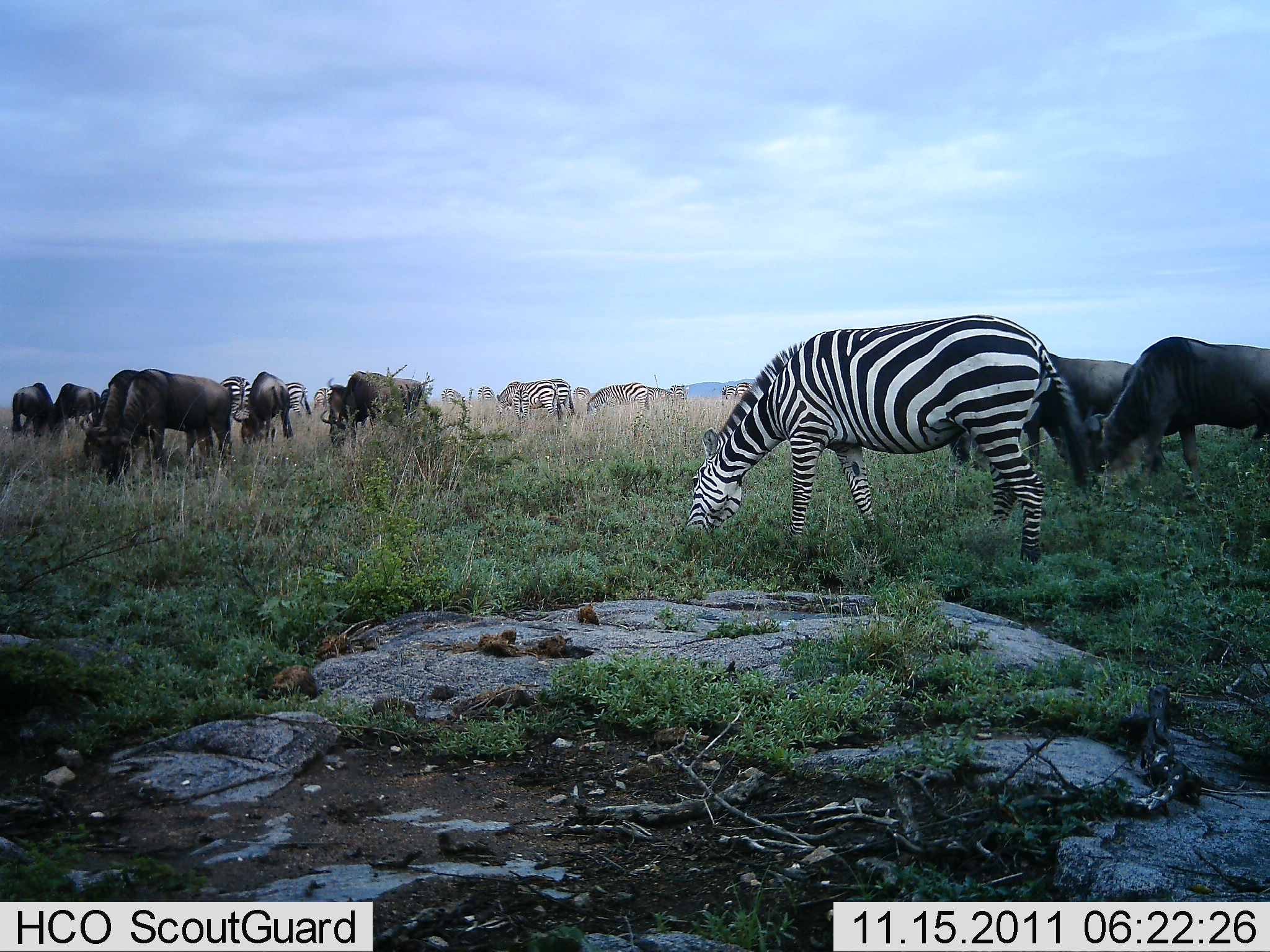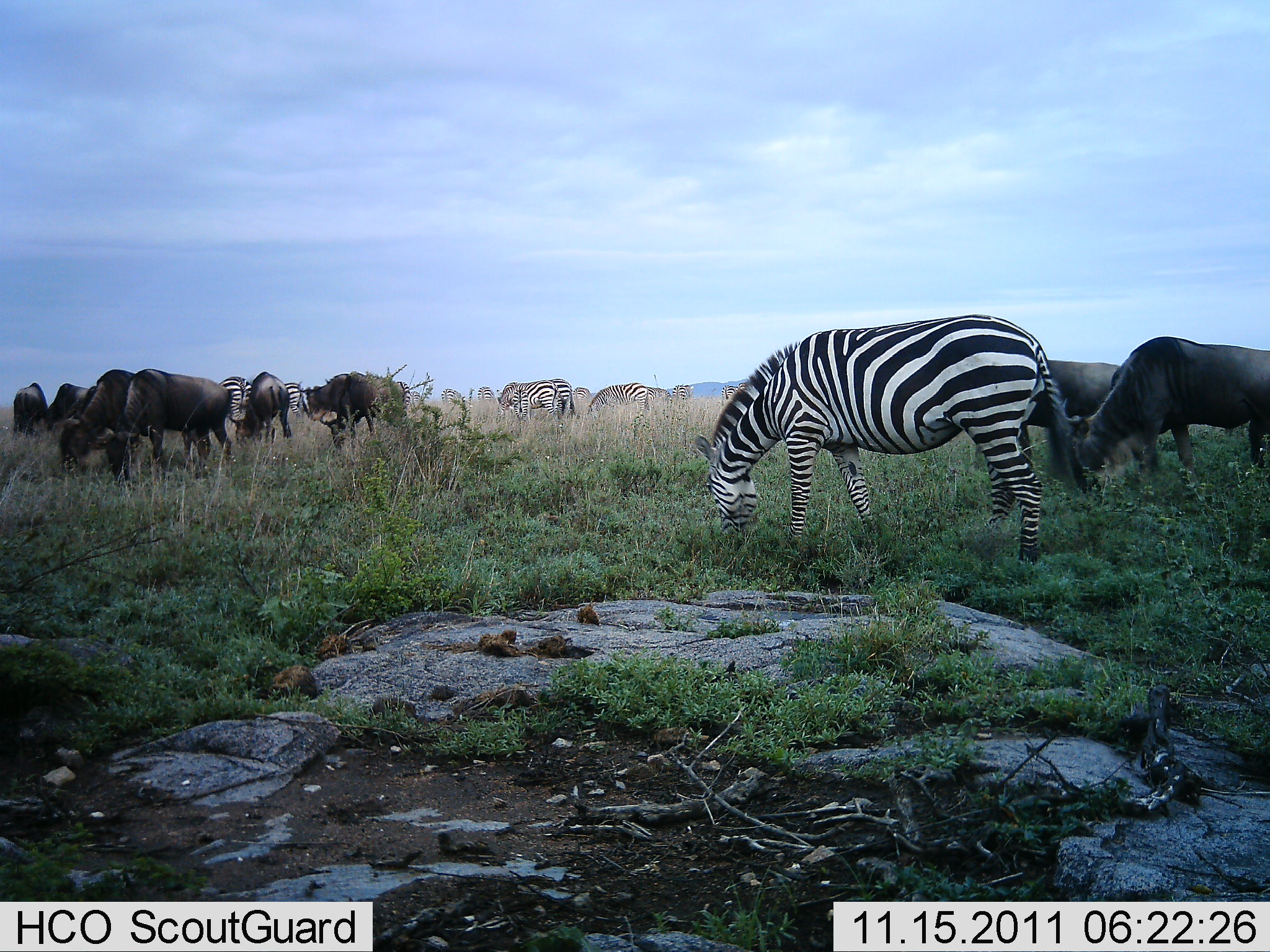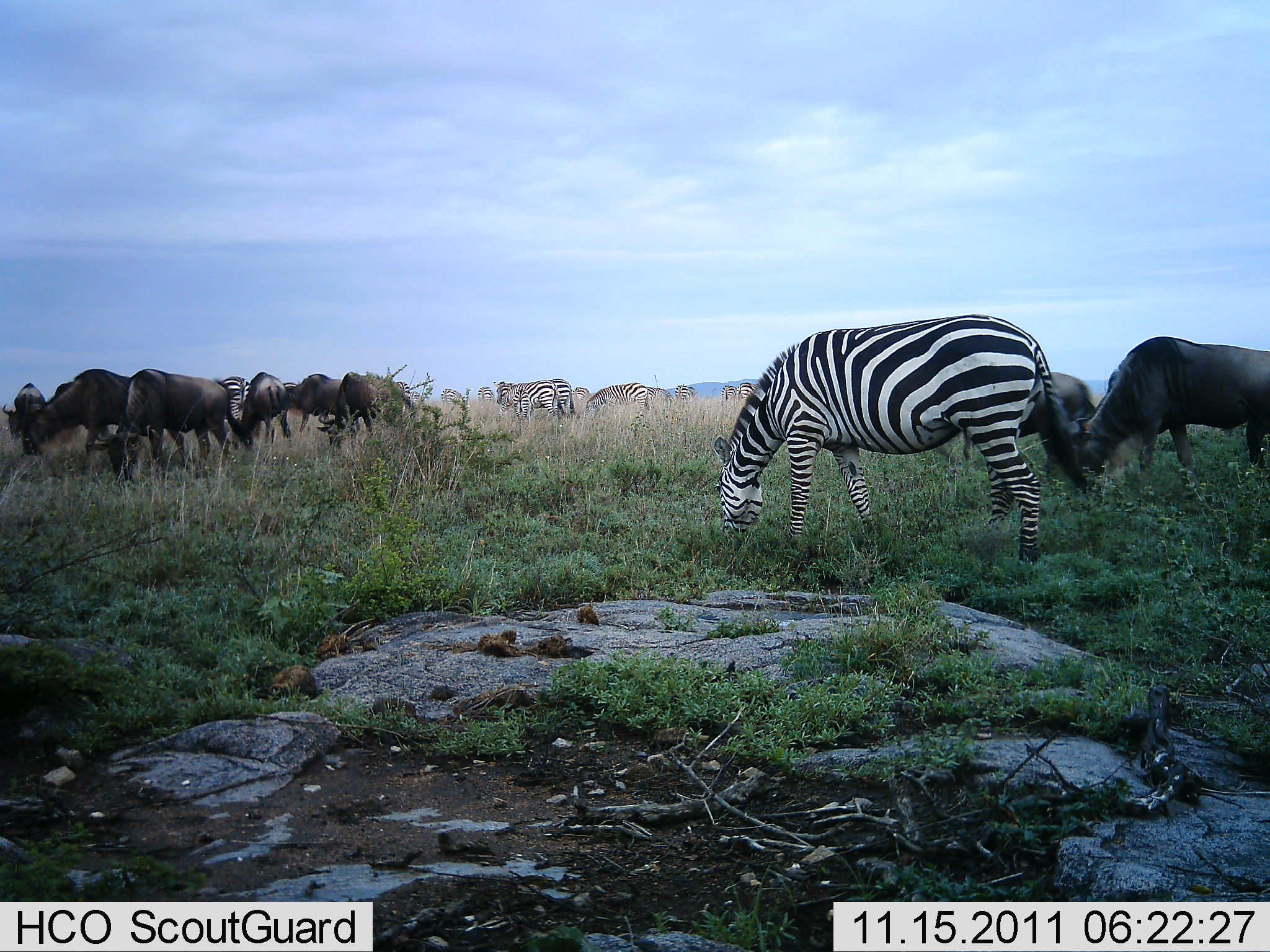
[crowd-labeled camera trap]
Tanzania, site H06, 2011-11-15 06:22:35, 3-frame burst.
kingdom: Animalia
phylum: Chordata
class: Mammalia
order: Artiodactyla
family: Bovidae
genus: Connochaetes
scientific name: Connochaetes taurinus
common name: blue wildebeest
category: wildebeest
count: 8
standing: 14%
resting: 0%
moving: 7%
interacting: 14%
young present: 0%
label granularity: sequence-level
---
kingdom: Animalia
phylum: Chordata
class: Mammalia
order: Perissodactyla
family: Equidae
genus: Equus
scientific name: Equus quagga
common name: plains zebra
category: zebra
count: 6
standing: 22%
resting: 0%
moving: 6%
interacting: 0%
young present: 0%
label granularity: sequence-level